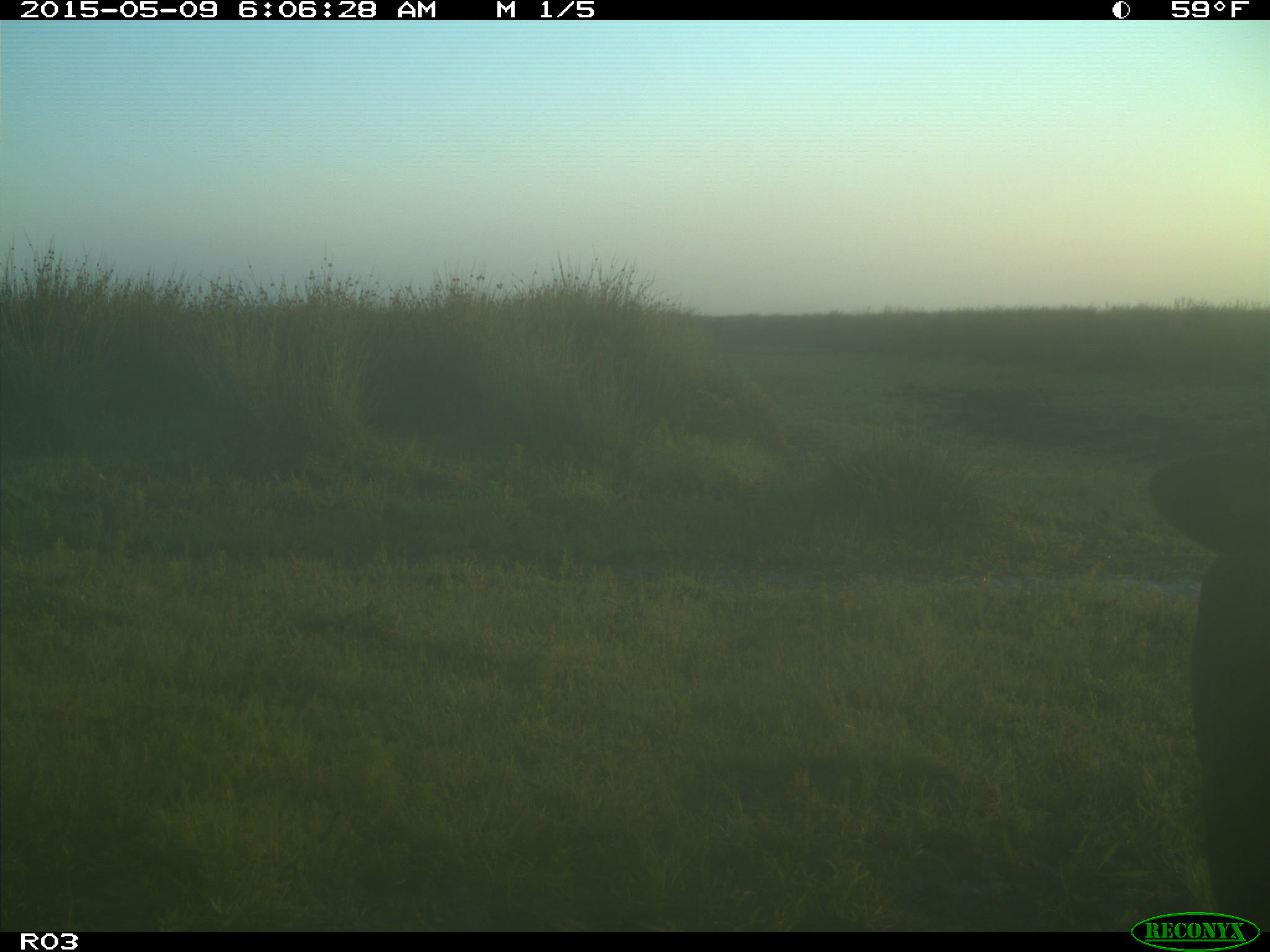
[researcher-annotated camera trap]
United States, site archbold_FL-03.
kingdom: Animalia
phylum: Chordata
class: Mammalia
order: Artiodactyla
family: Bovidae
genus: Bos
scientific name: Bos taurus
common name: domestic cow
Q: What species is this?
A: Bos taurus (domestic cow).